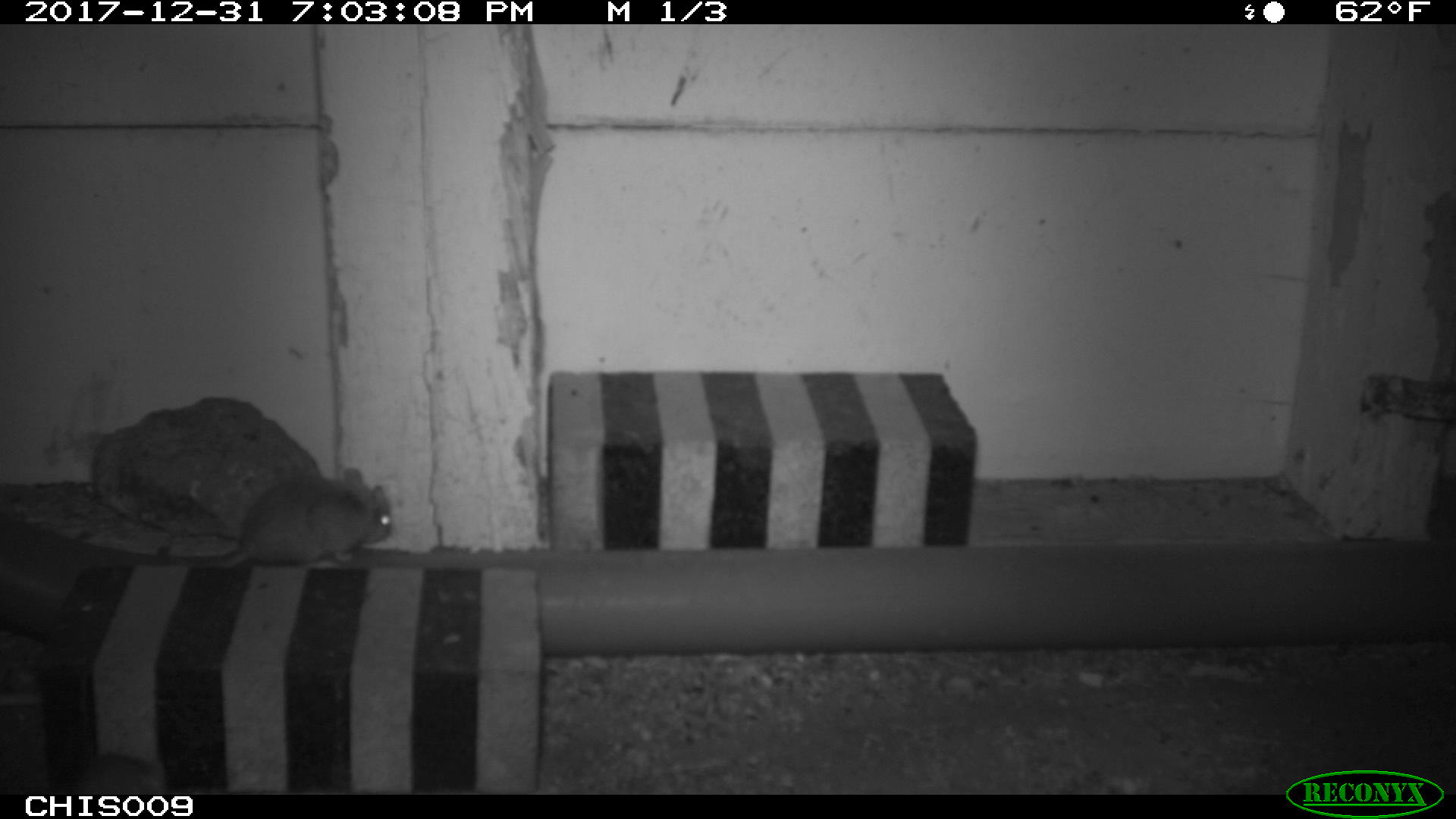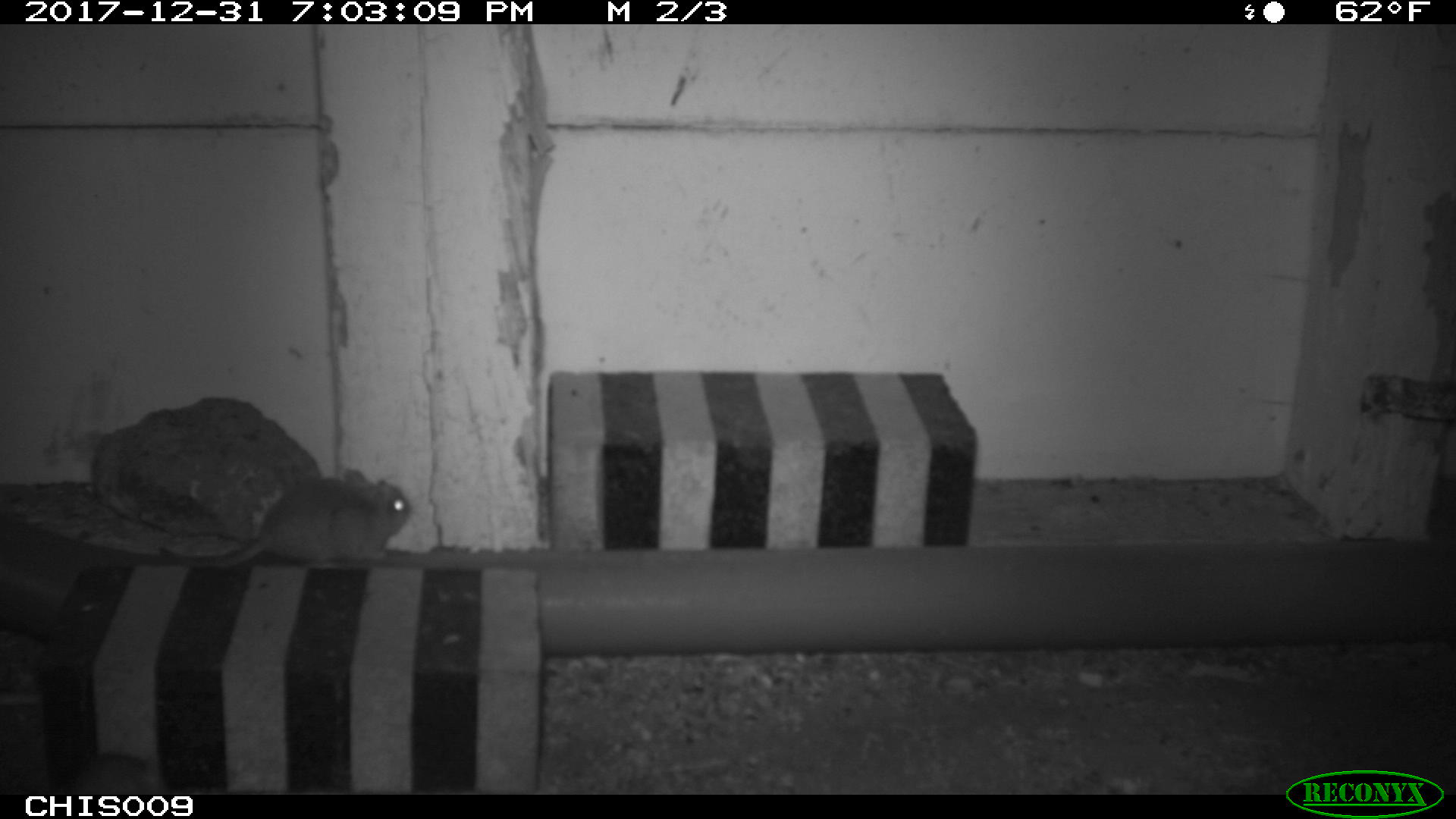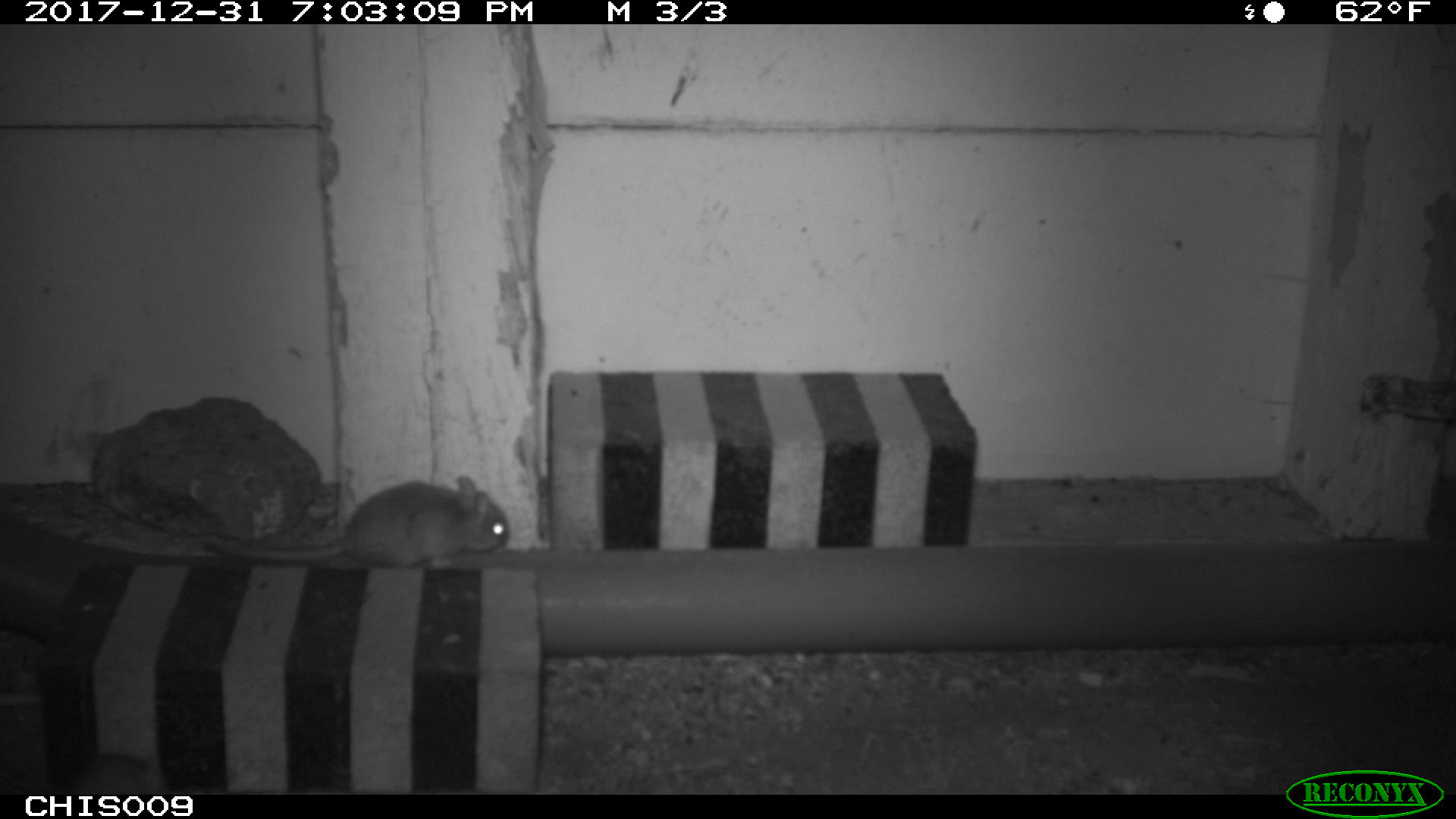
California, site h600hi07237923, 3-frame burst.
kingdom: Animalia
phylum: Chordata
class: Mammalia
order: Rodentia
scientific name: Rodentia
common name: rodent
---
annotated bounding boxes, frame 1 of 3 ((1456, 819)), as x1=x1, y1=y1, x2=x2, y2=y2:
rodent: x1=90, y1=466, x2=394, y2=570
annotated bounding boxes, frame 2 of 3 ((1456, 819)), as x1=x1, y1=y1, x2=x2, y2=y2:
rodent: x1=158, y1=478, x2=412, y2=570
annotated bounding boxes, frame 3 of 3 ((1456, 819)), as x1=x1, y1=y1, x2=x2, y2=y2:
rodent: x1=202, y1=475, x2=510, y2=570